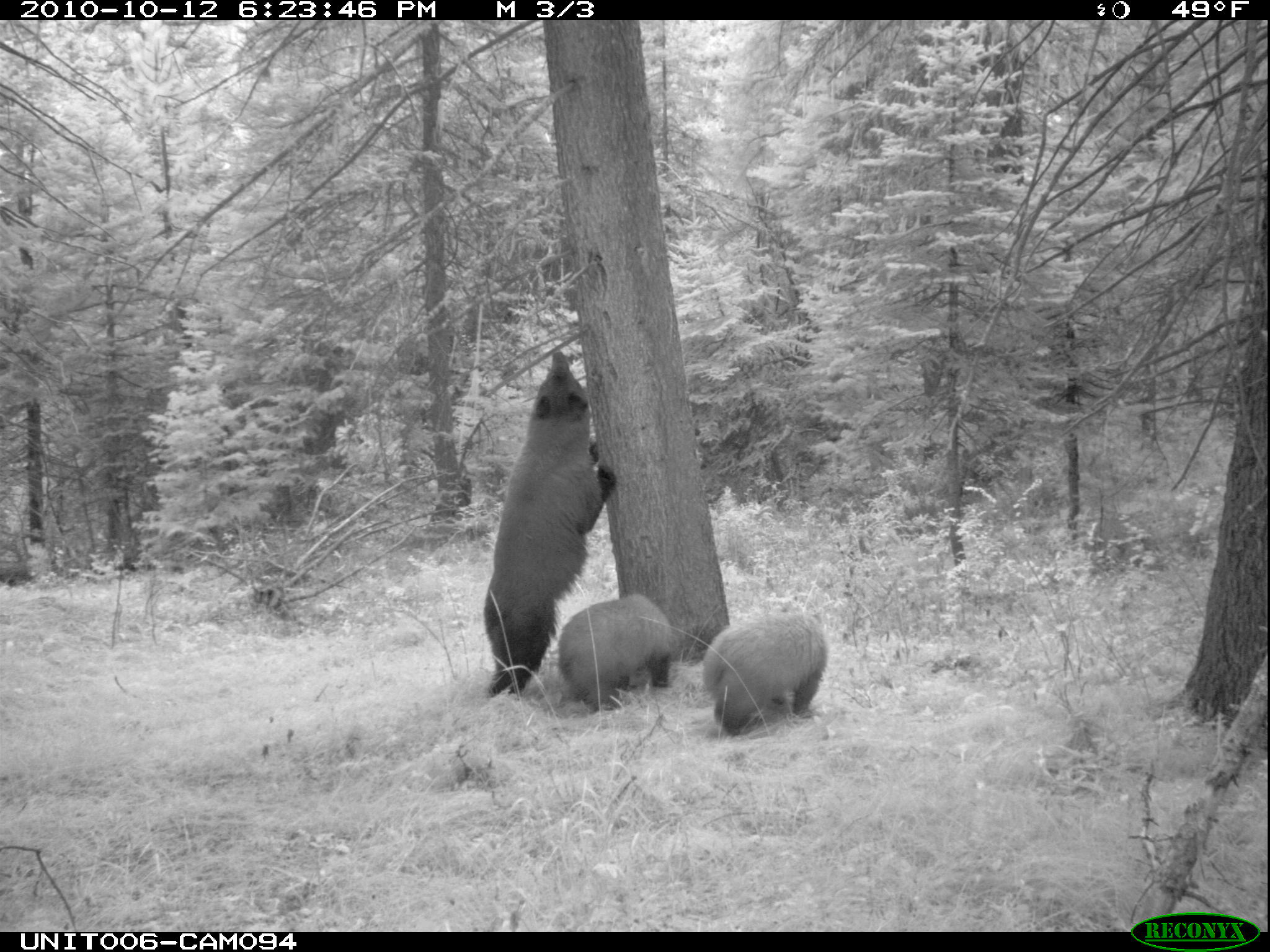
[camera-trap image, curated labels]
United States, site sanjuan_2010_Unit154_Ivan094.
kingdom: Animalia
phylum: Chordata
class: Mammalia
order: Carnivora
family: Ursidae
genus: Ursus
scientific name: Ursus americanus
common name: american black bear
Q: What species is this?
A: Ursus americanus (american black bear).